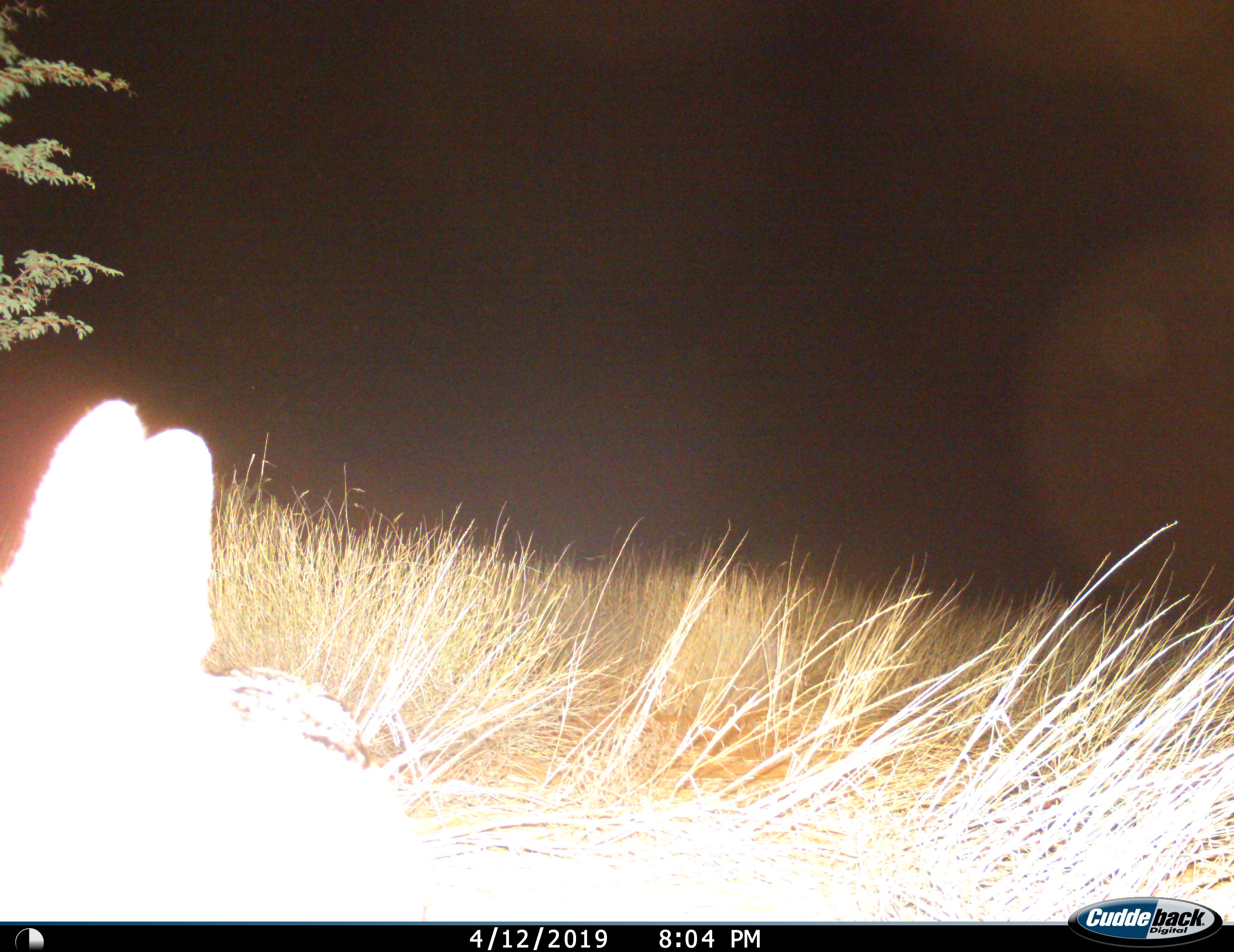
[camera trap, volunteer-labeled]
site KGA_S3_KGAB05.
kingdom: Animalia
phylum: Chordata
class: Mammalia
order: Carnivora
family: Canidae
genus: Lupulella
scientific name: Lupulella mesomelas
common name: black-backed jackal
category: jackalblackbacked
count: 1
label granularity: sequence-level